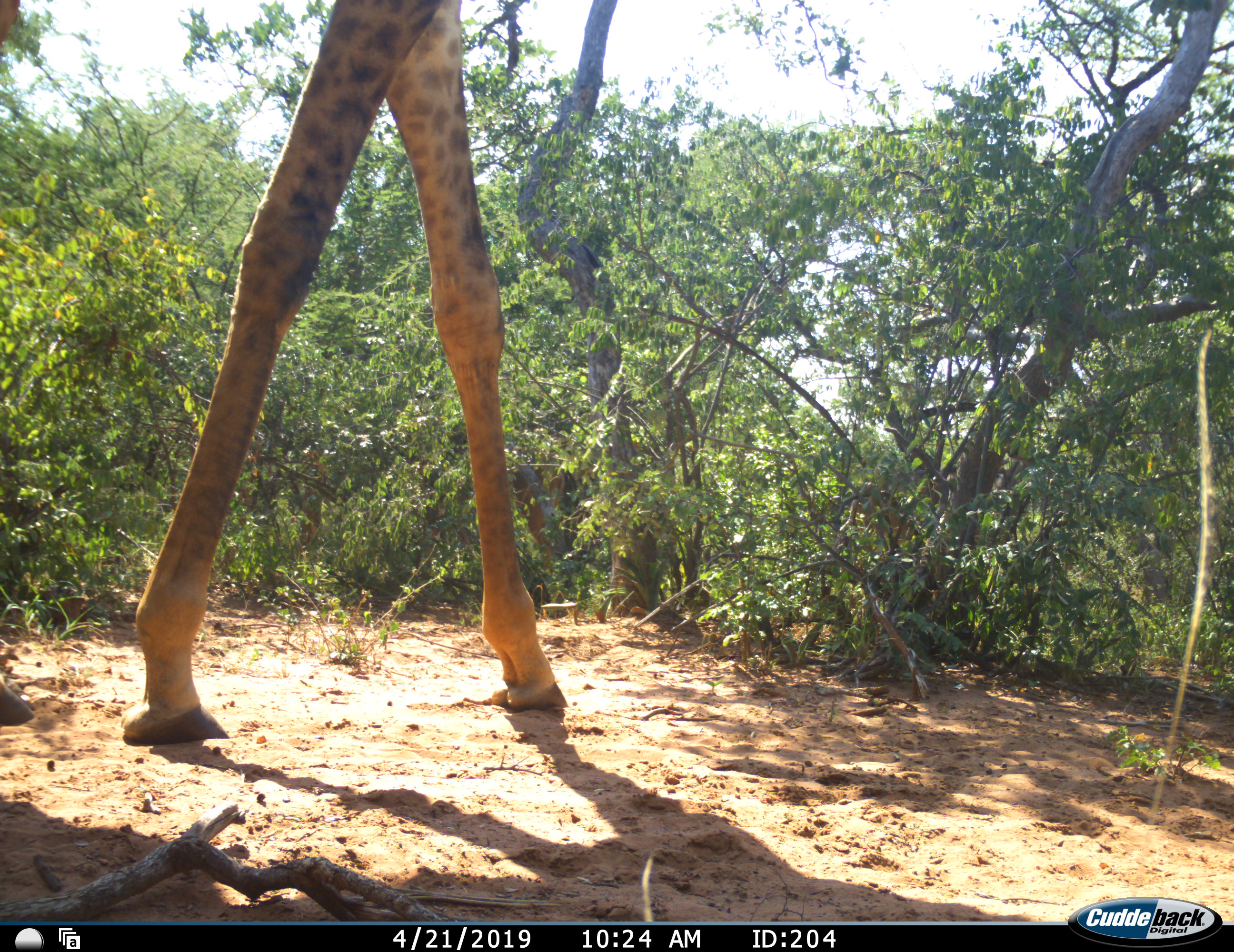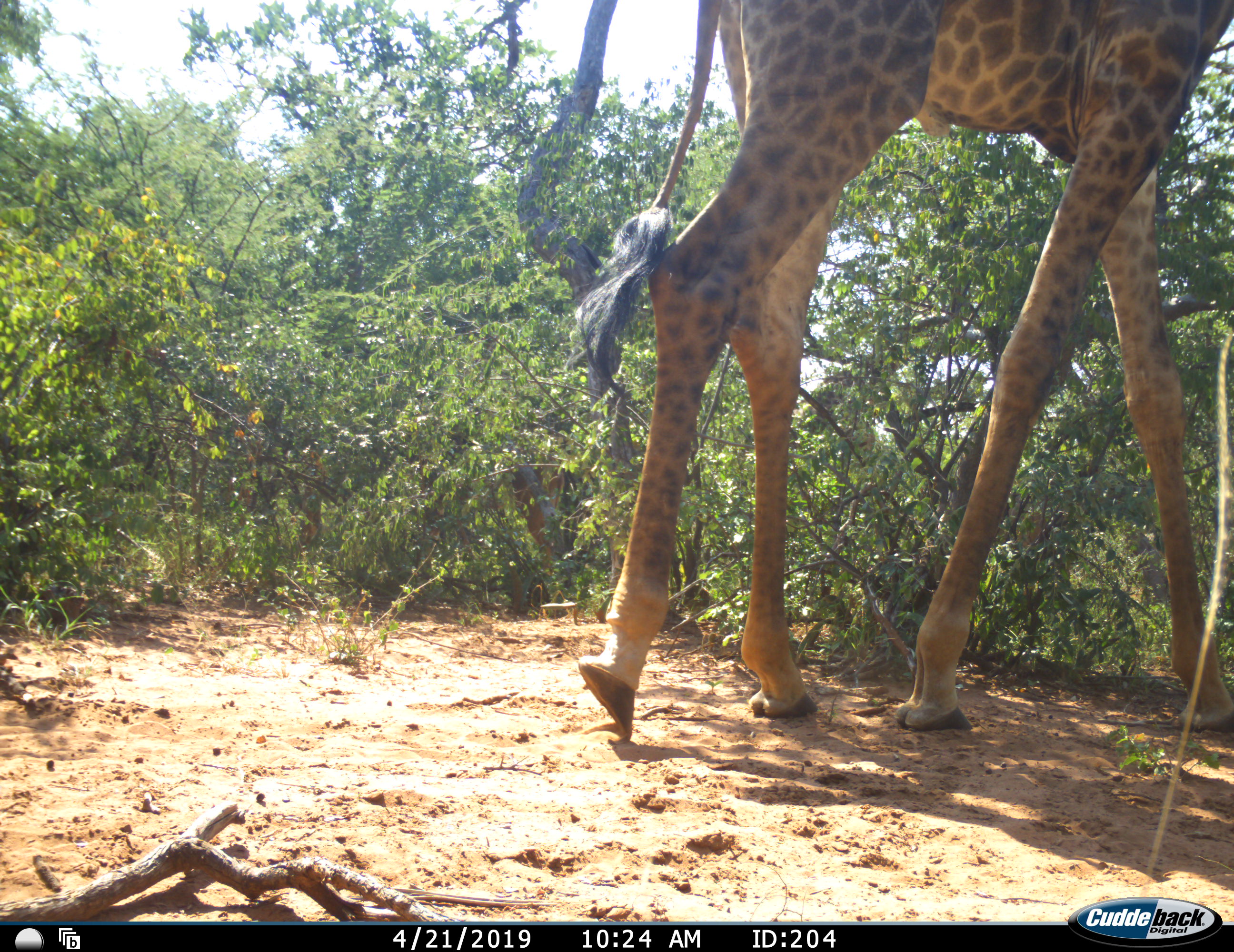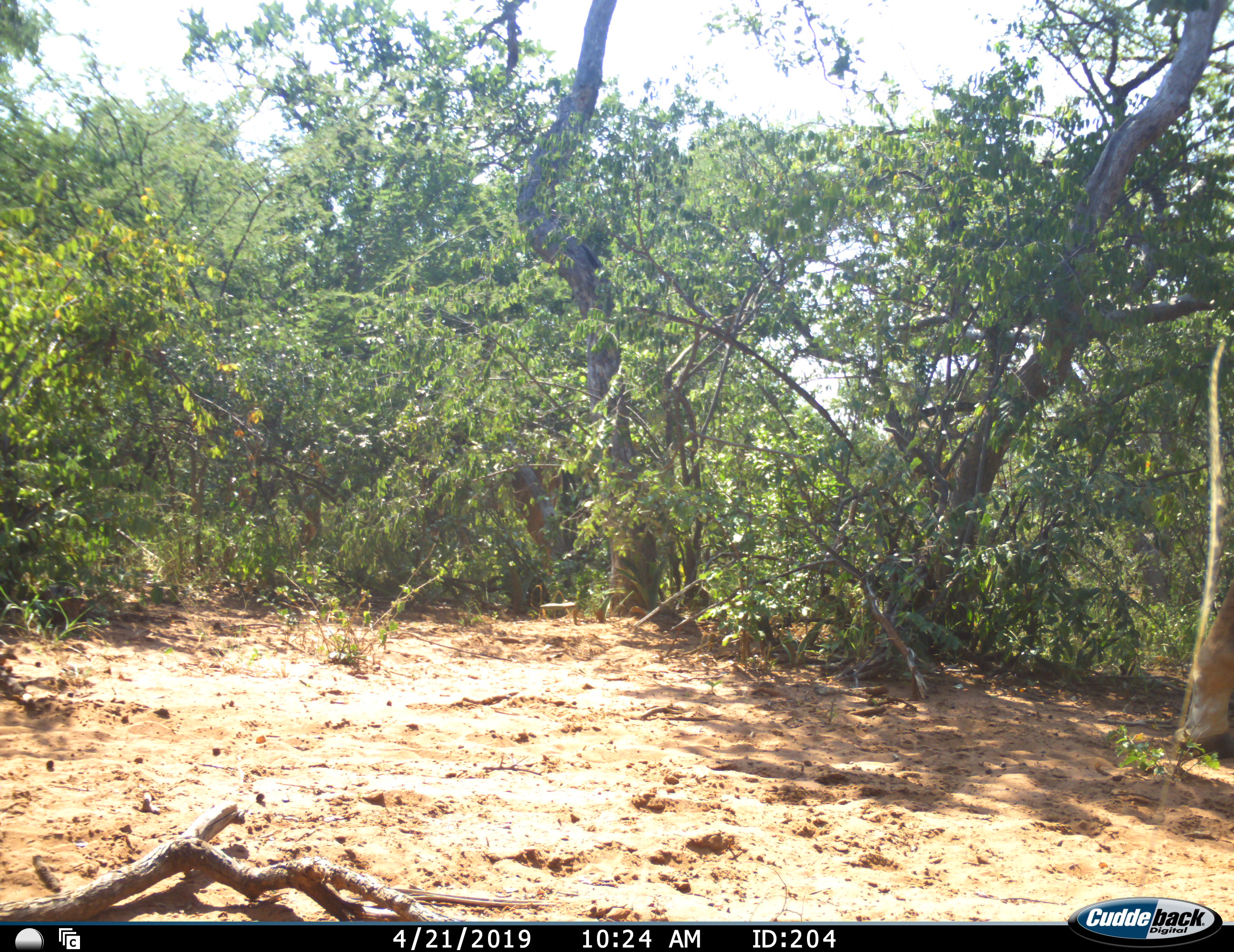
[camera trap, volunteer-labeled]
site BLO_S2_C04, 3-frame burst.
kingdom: Animalia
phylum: Chordata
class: Mammalia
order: Artiodactyla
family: Giraffidae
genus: Giraffa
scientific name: Giraffa camelopardalis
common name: giraffe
Giraffe (Giraffa camelopardalis), count 1. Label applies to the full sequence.